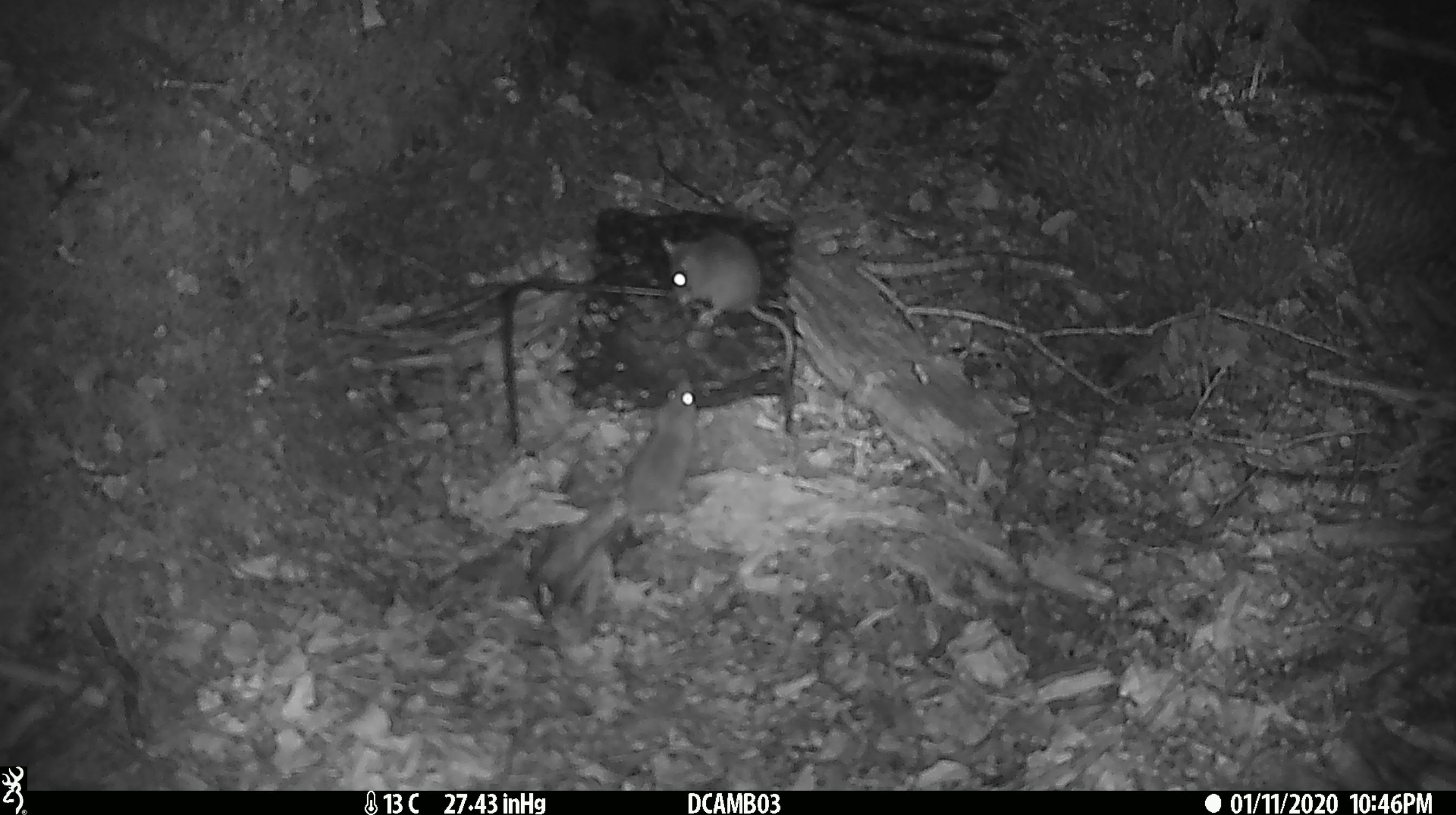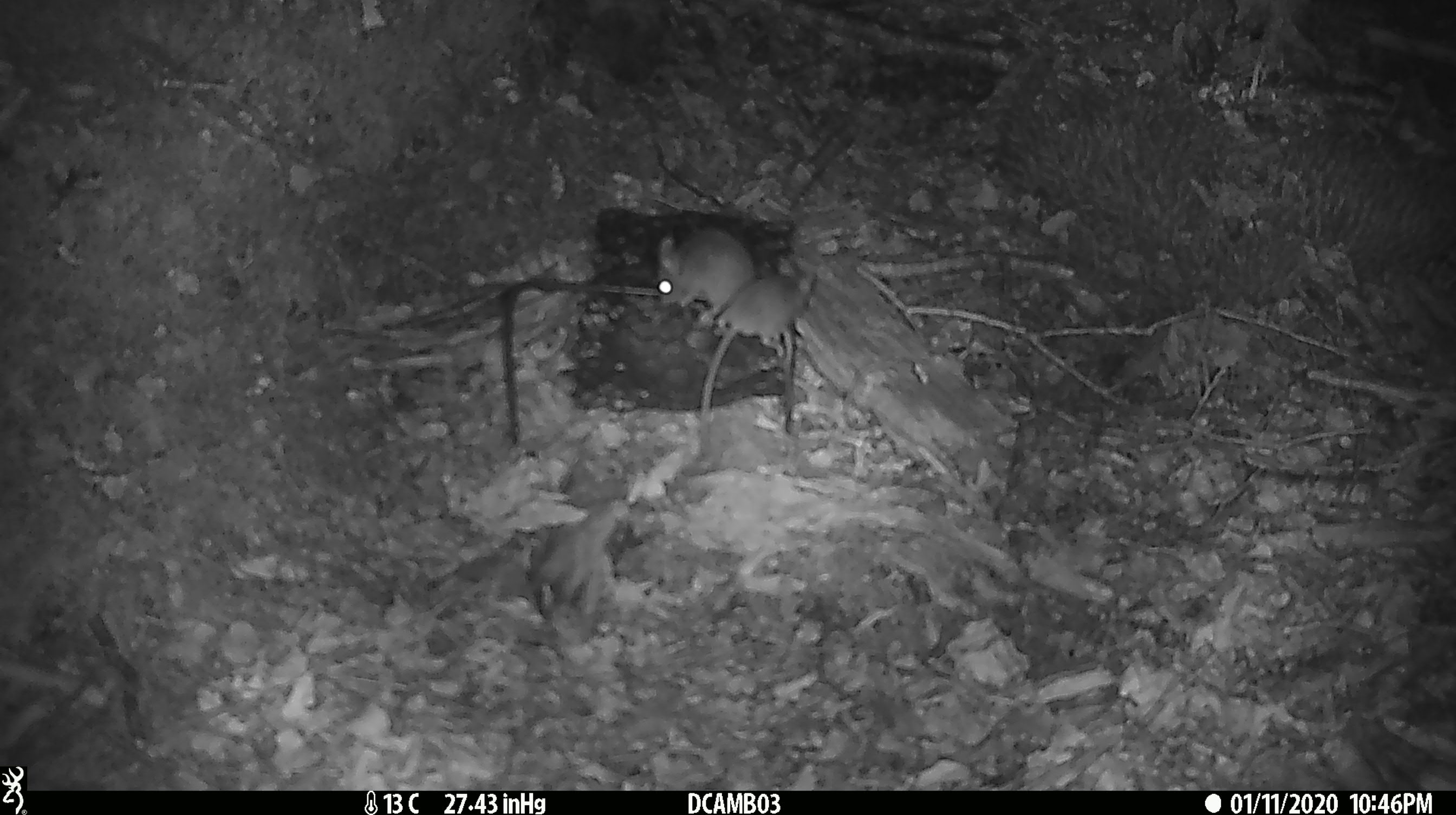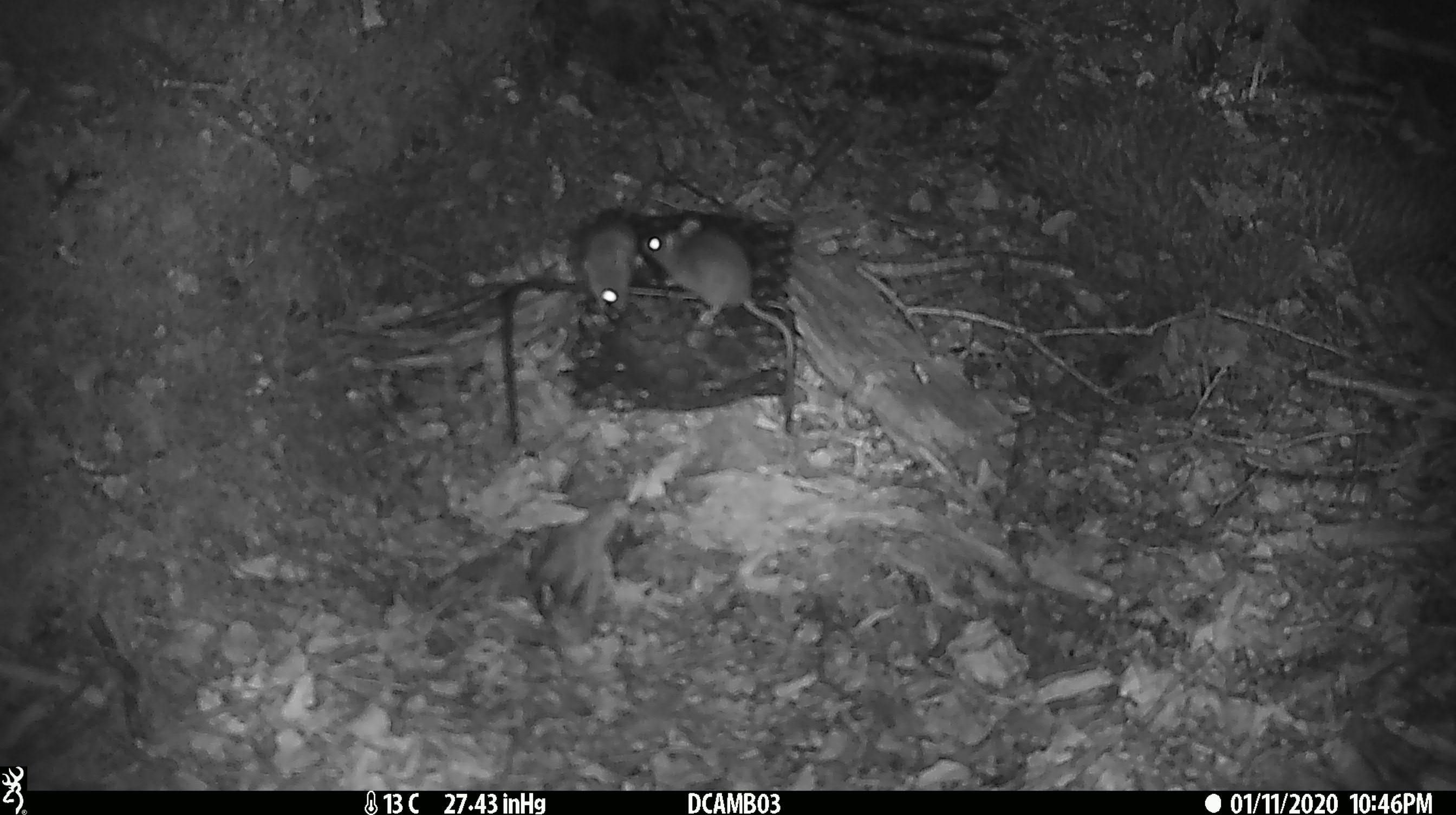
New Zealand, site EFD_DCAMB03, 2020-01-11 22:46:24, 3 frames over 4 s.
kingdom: Animalia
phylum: Chordata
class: Mammalia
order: Rodentia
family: Muridae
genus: Mus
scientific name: Mus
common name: mouse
Mouse (Mus).